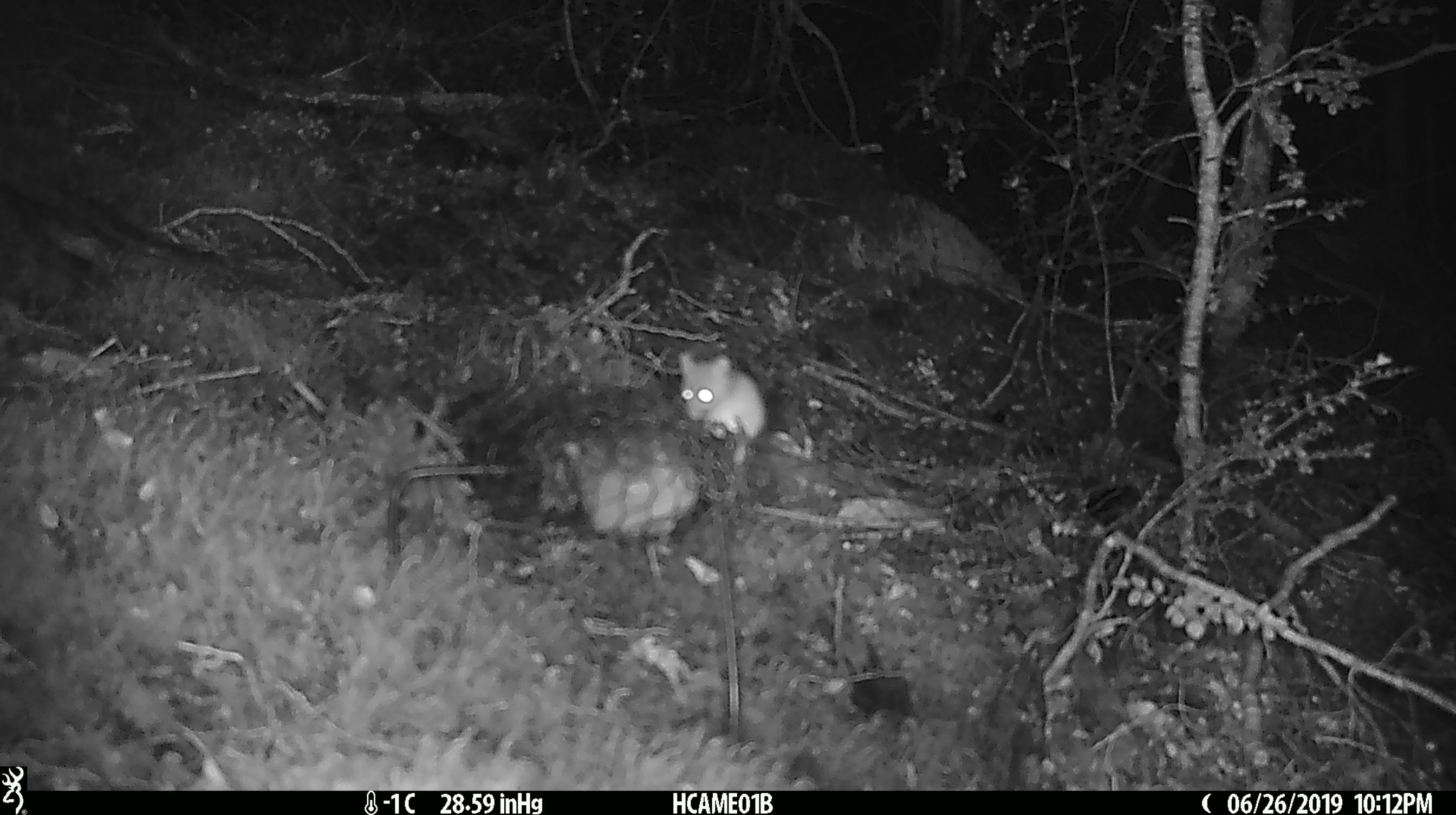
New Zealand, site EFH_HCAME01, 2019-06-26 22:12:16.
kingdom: Animalia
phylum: Chordata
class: Mammalia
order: Rodentia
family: Muridae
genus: Mus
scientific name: Mus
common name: mouse